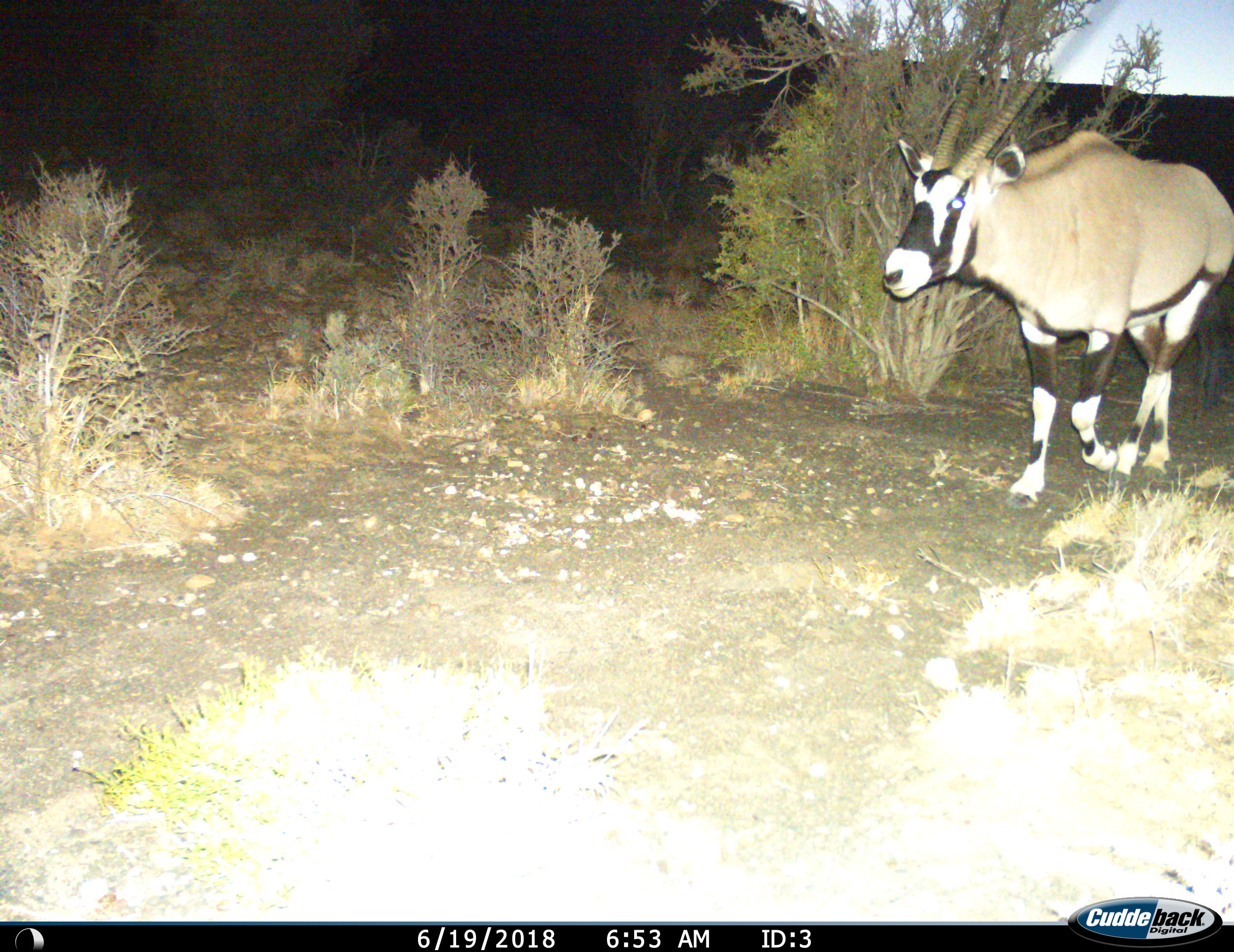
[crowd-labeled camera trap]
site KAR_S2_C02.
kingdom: Animalia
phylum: Chordata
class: Mammalia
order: Artiodactyla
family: Bovidae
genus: Oryx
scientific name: Oryx gazella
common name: gemsbok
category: oryx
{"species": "oryx (gemsbok) (Oryx gazella)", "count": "1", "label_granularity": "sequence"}